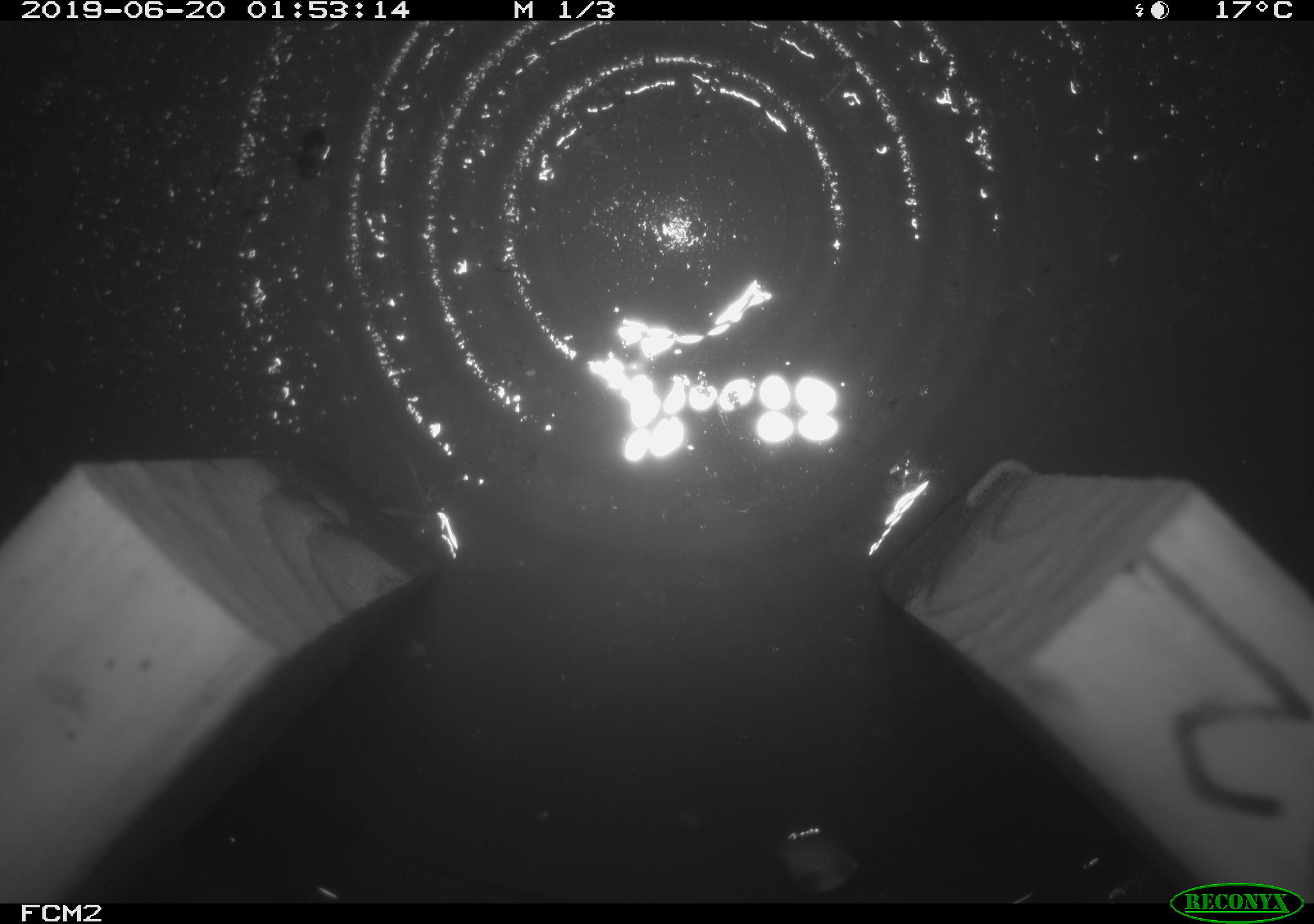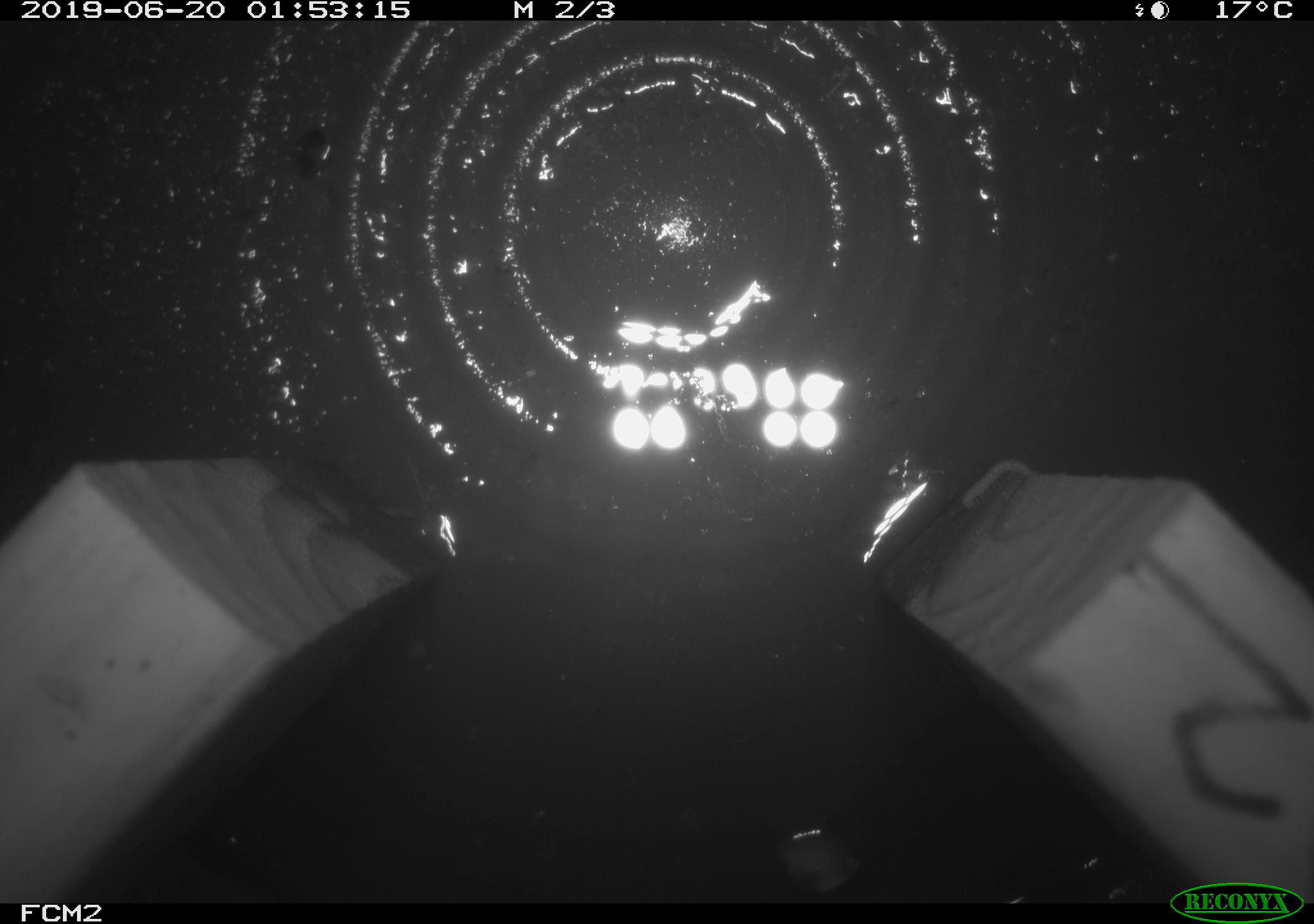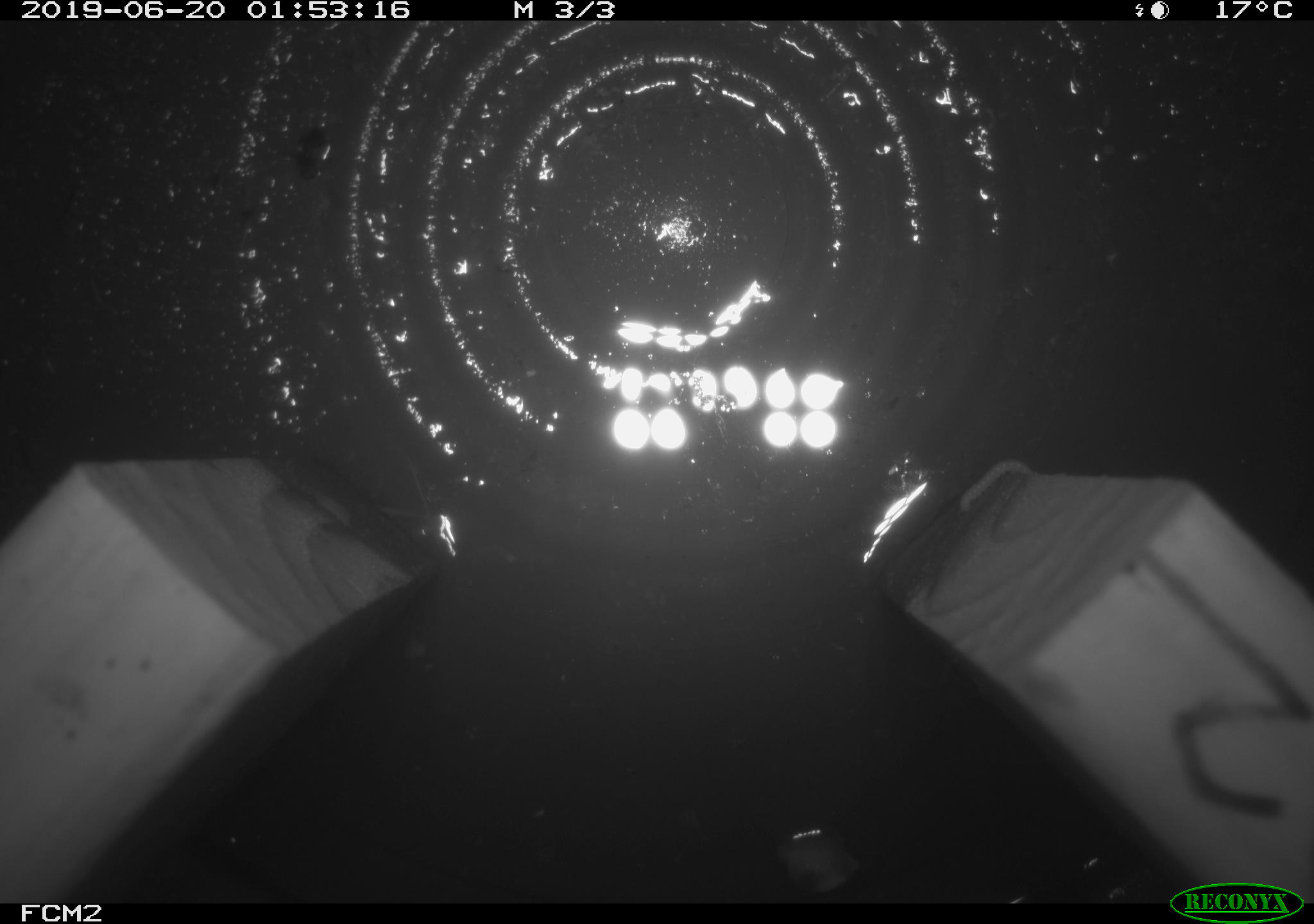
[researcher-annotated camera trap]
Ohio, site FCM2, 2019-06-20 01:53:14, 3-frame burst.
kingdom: Animalia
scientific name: Animalia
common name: animal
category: invertebrate